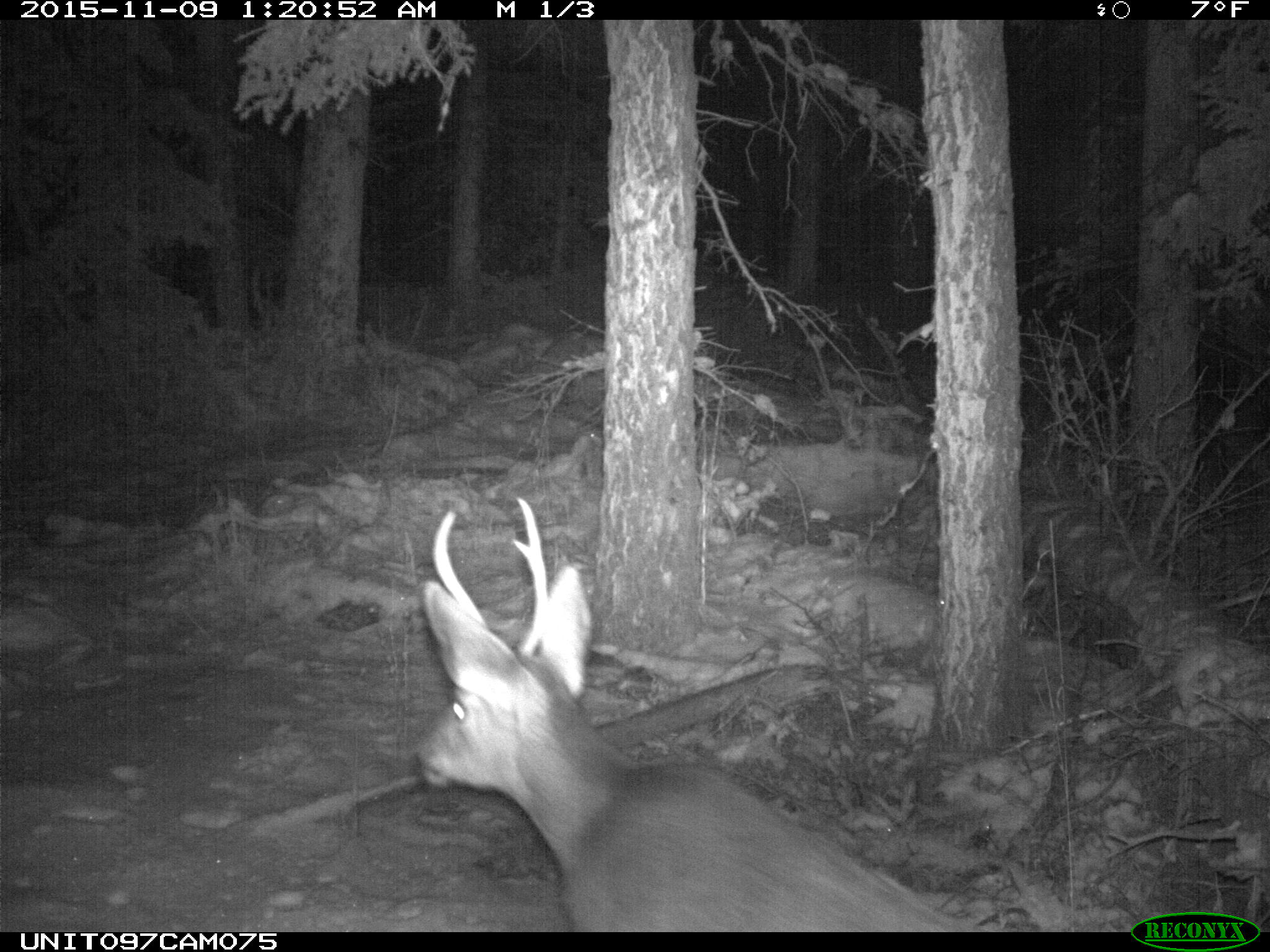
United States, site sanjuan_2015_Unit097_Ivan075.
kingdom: Animalia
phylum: Chordata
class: Mammalia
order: Artiodactyla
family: Cervidae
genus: Odocoileus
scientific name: Odocoileus hemionus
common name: mule deer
Odocoileus hemionus (mule deer).